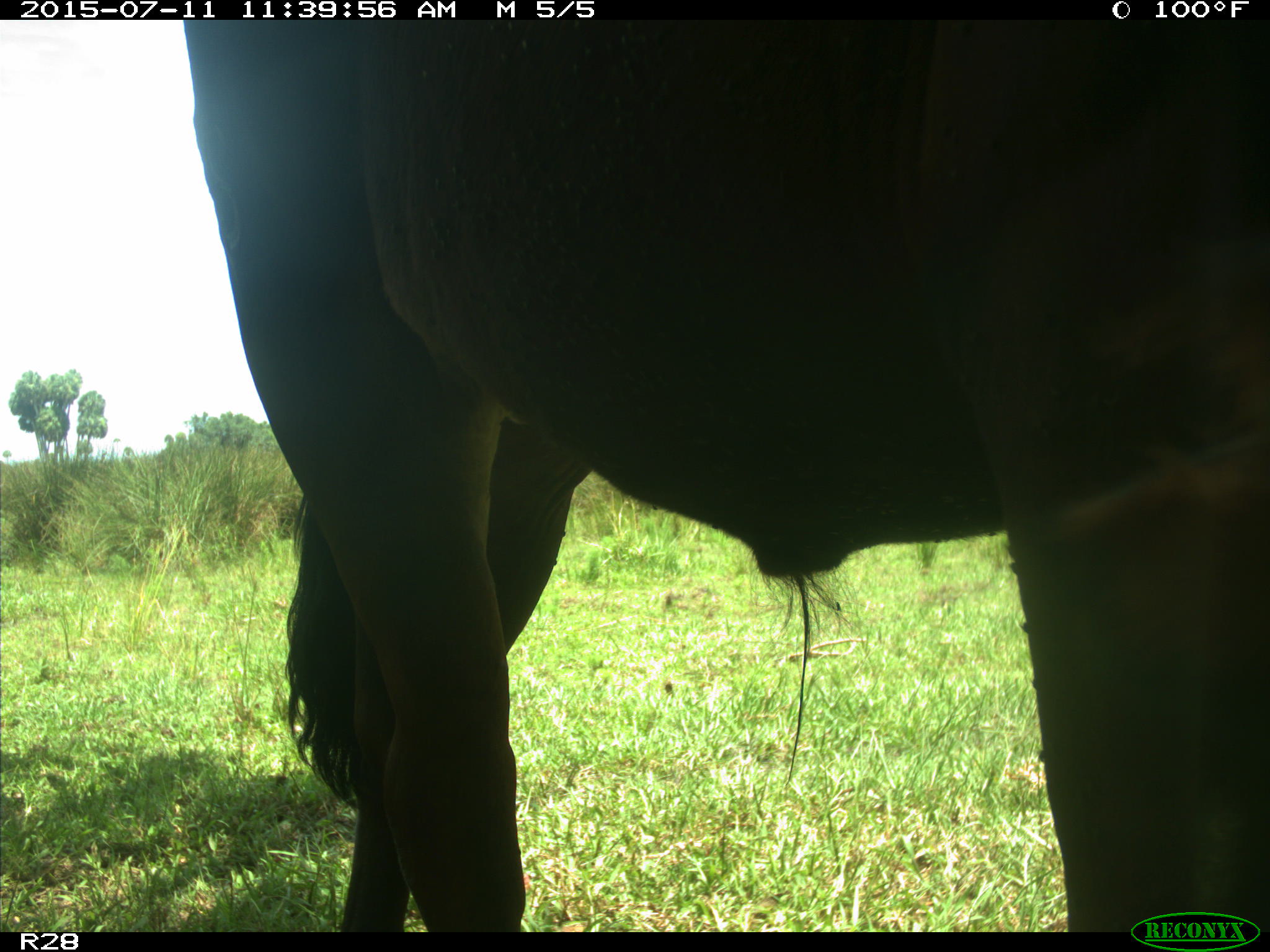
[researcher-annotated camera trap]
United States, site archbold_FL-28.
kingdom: Animalia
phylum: Chordata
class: Mammalia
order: Artiodactyla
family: Bovidae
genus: Bos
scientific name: Bos taurus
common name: domestic cow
Bos taurus (domestic cow).